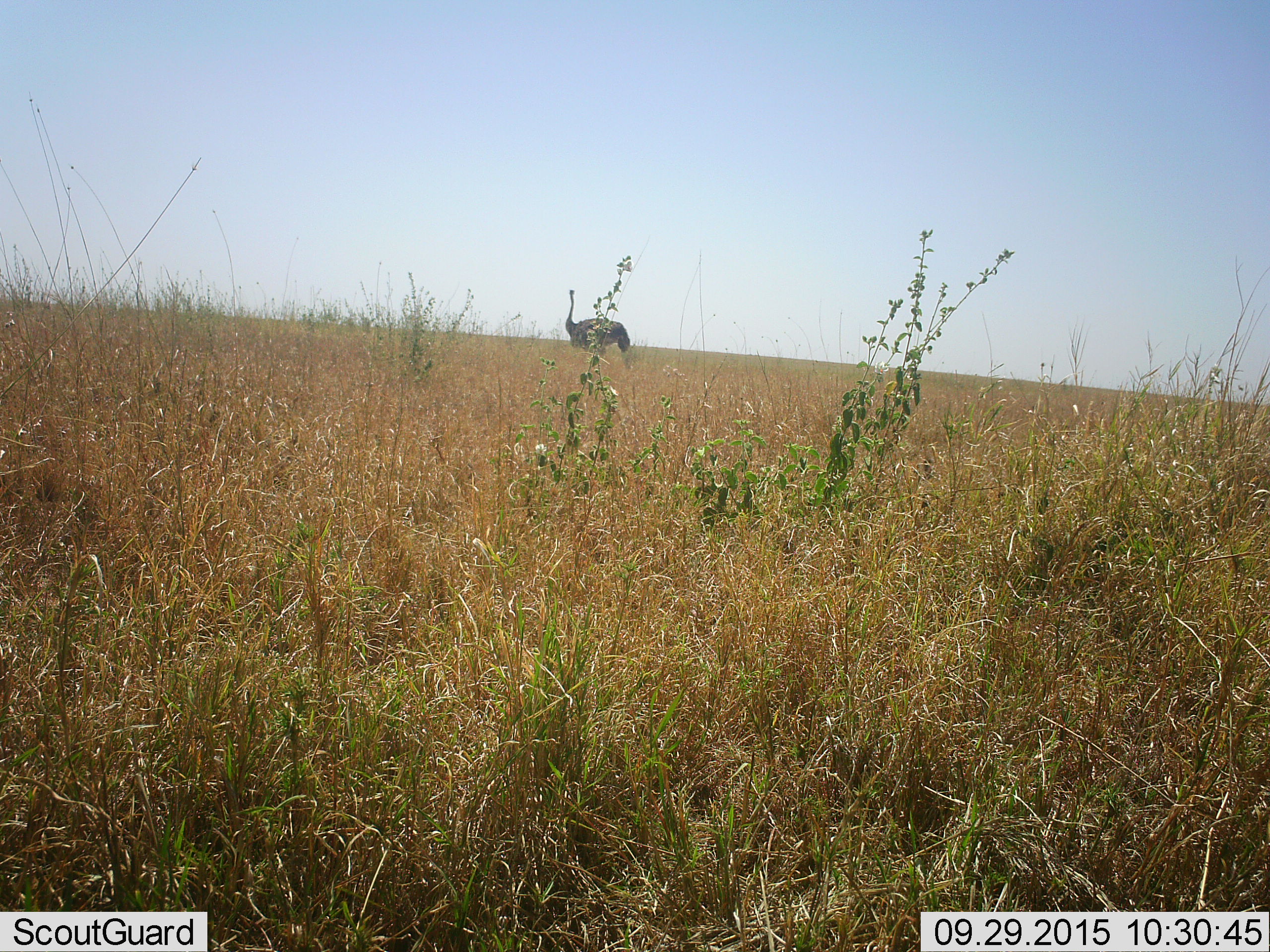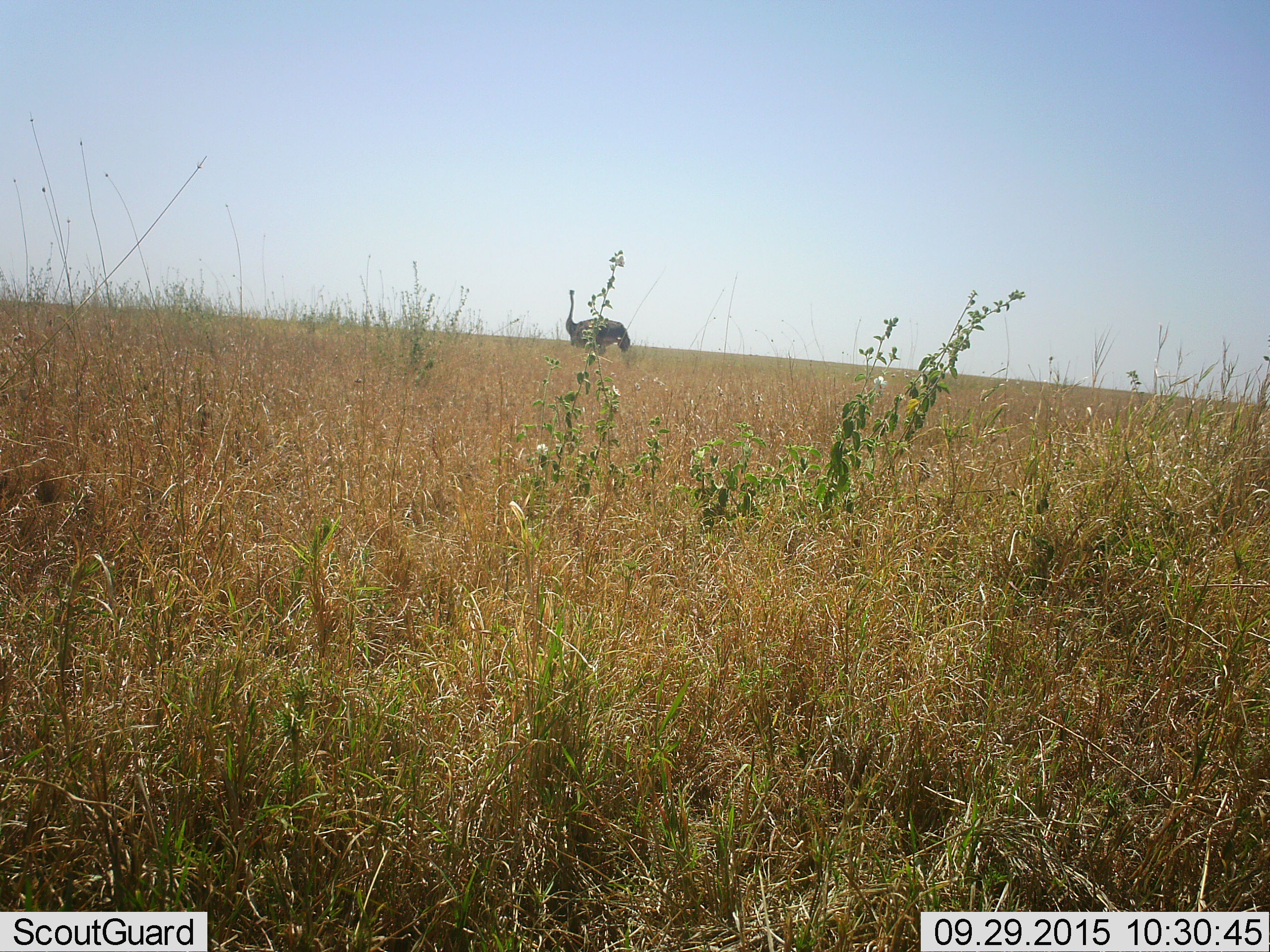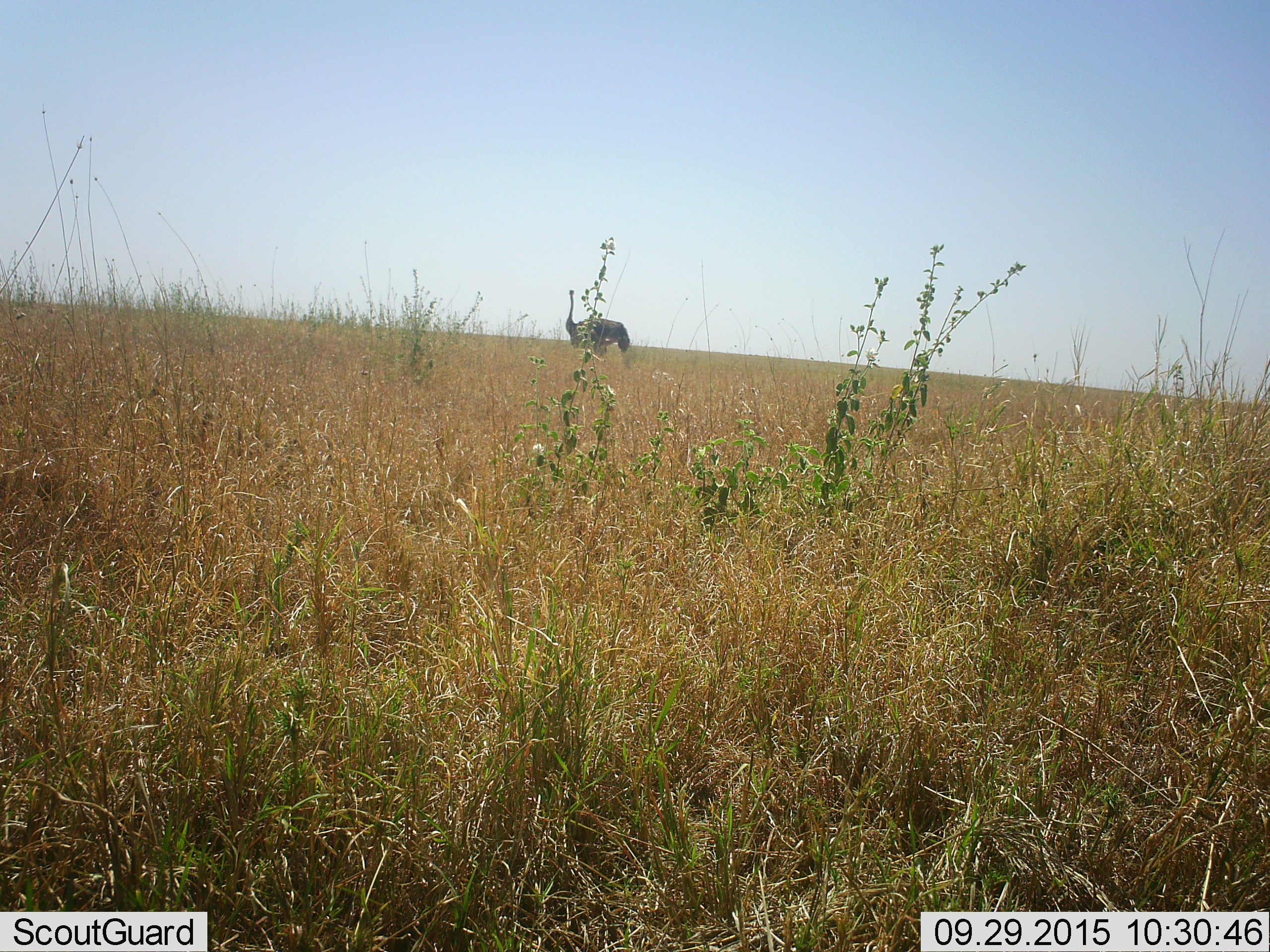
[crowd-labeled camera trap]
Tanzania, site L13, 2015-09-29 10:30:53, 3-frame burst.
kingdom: Animalia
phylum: Chordata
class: Aves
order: Struthioniformes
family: Struthionidae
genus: Struthio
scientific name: Struthio camelus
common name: ostrich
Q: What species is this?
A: Ostrich (Struthio camelus).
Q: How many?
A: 1.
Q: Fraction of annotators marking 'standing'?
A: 100%.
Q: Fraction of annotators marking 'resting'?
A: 0%.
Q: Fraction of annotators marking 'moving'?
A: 0%.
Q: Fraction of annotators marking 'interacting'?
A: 0%.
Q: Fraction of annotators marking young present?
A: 0%.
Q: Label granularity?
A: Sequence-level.